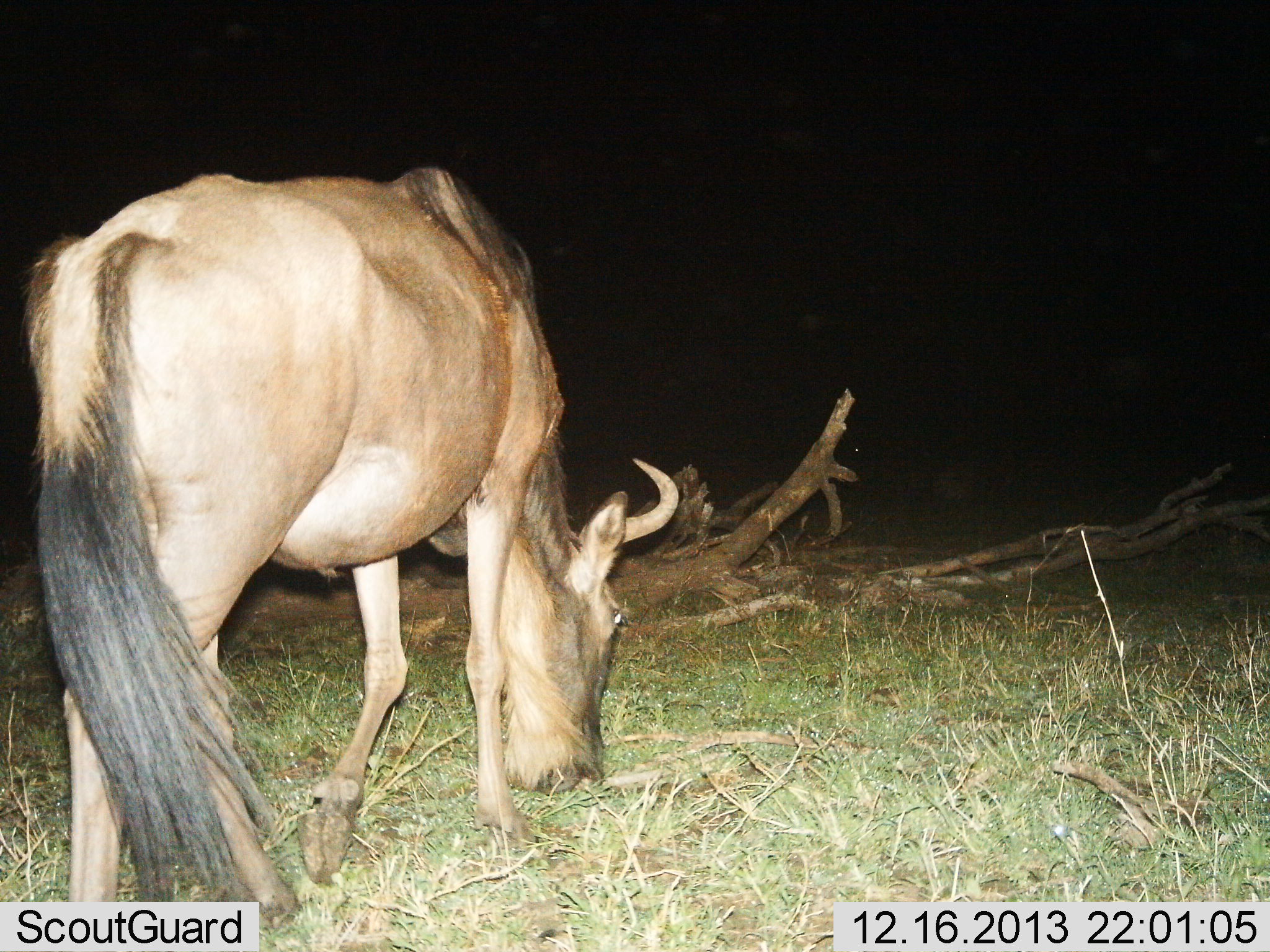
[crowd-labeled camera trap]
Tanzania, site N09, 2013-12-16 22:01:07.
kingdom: Animalia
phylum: Chordata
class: Mammalia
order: Artiodactyla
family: Bovidae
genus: Connochaetes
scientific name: Connochaetes taurinus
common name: blue wildebeest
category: wildebeest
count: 1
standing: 20%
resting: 0%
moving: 0%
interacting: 0%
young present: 0%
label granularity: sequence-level